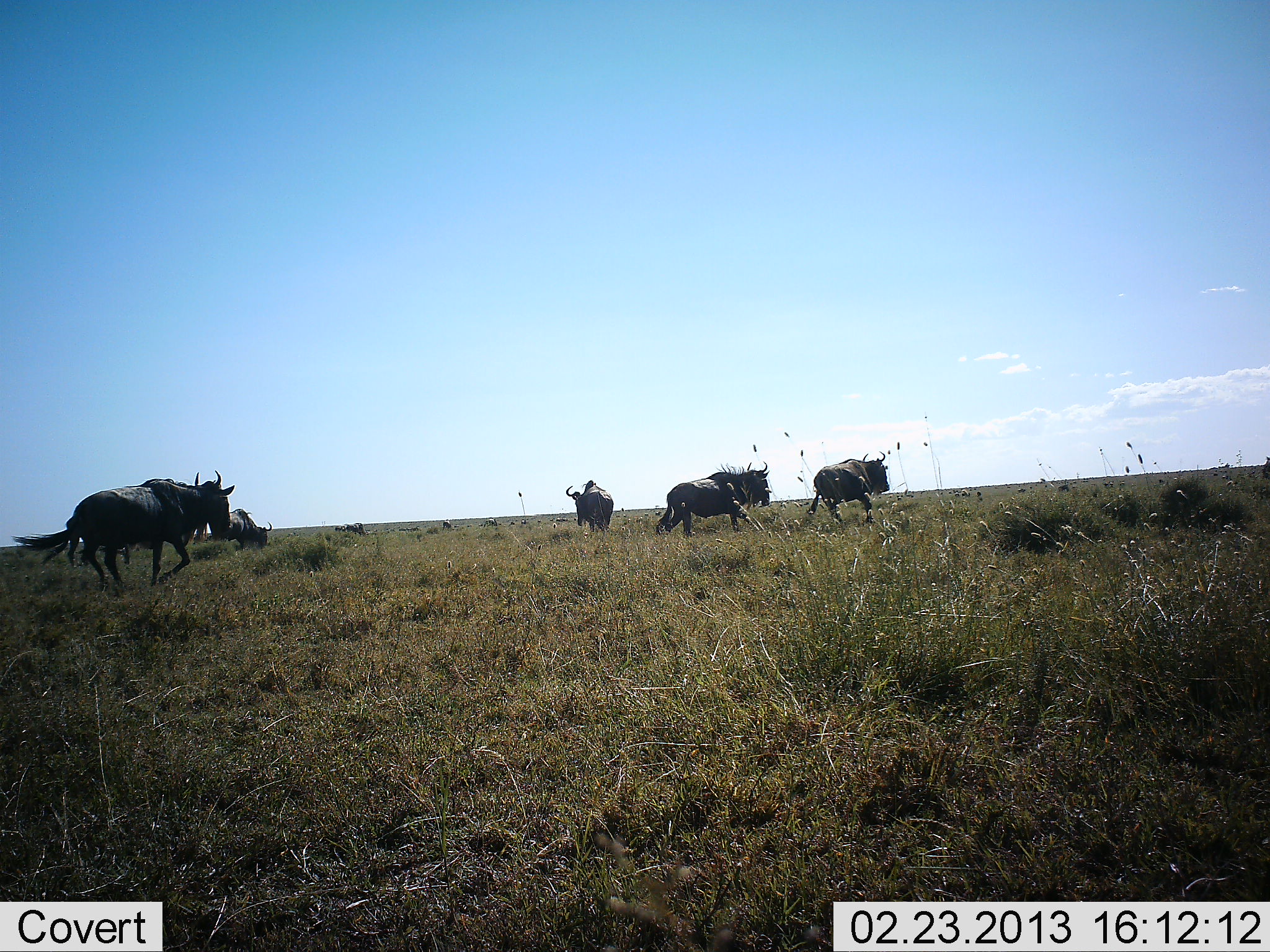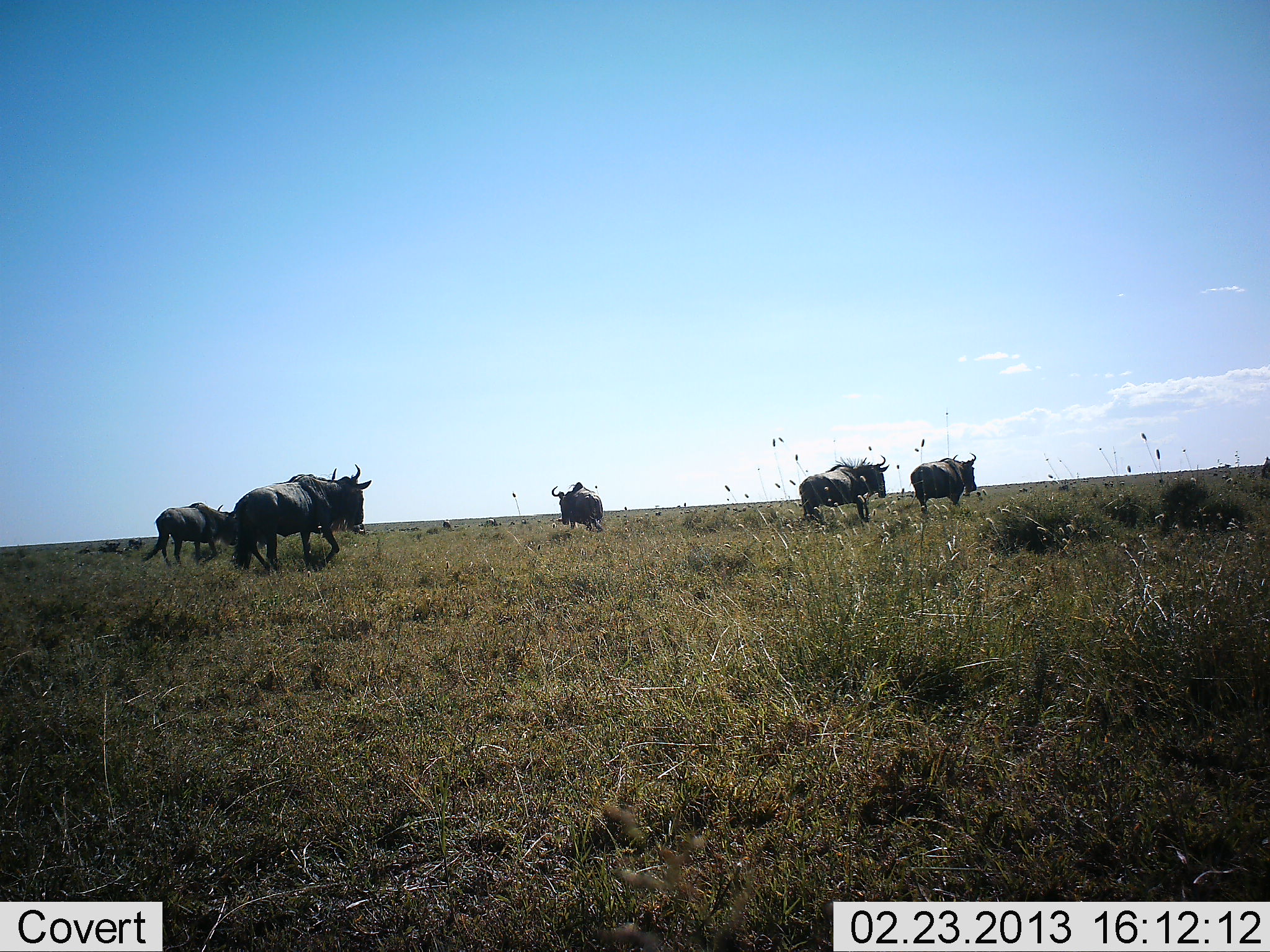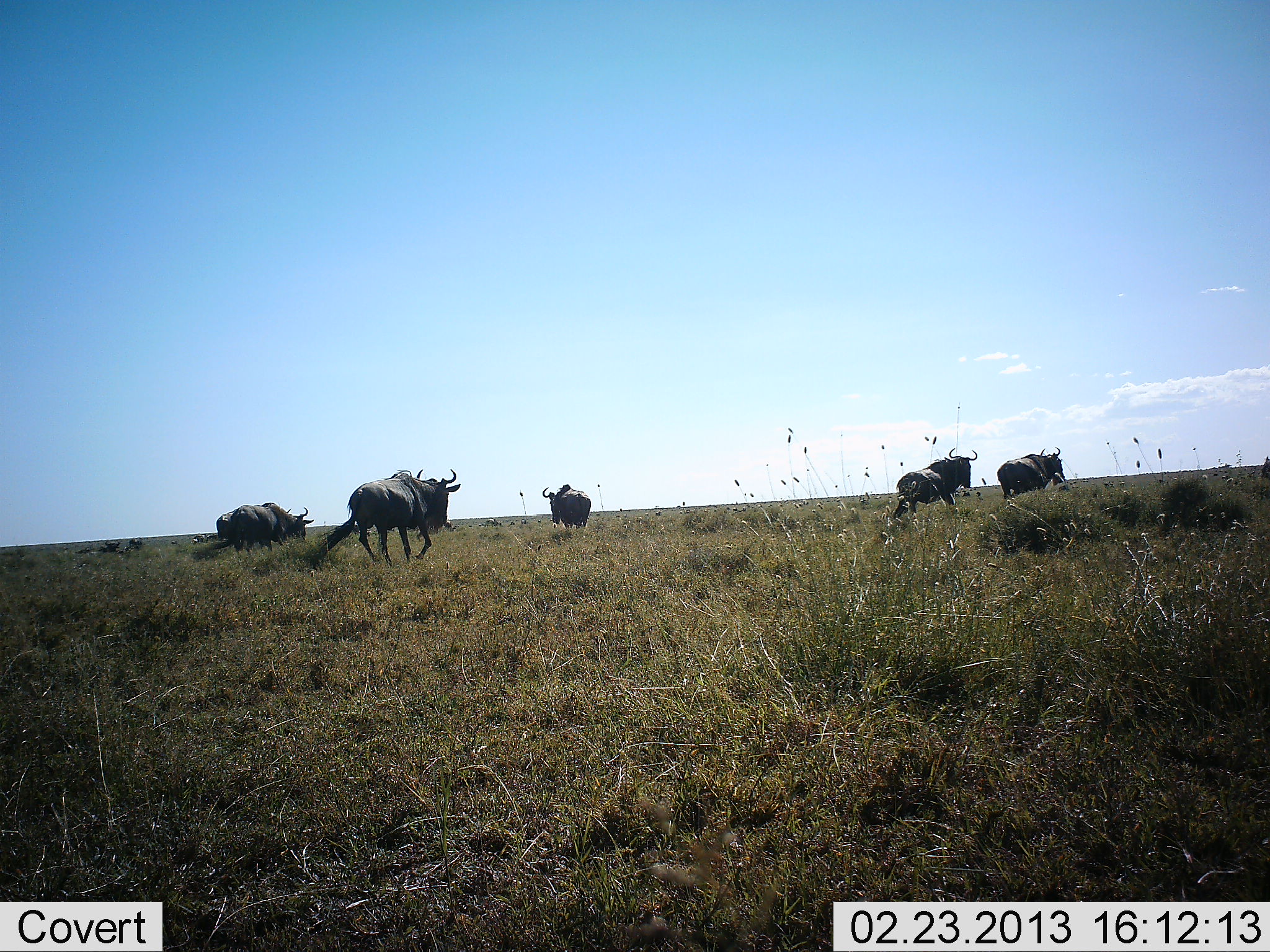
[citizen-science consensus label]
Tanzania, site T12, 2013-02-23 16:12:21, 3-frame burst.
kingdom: Animalia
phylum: Chordata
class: Mammalia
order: Artiodactyla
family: Bovidae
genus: Connochaetes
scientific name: Connochaetes taurinus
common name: blue wildebeest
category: wildebeest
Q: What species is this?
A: Wildebeest (blue wildebeest) (Connochaetes taurinus).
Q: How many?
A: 6.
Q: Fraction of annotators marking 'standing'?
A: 20%.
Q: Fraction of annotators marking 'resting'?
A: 0%.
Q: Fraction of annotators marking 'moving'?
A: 95%.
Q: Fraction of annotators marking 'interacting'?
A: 0%.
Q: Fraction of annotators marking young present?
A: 5%.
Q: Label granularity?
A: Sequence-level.